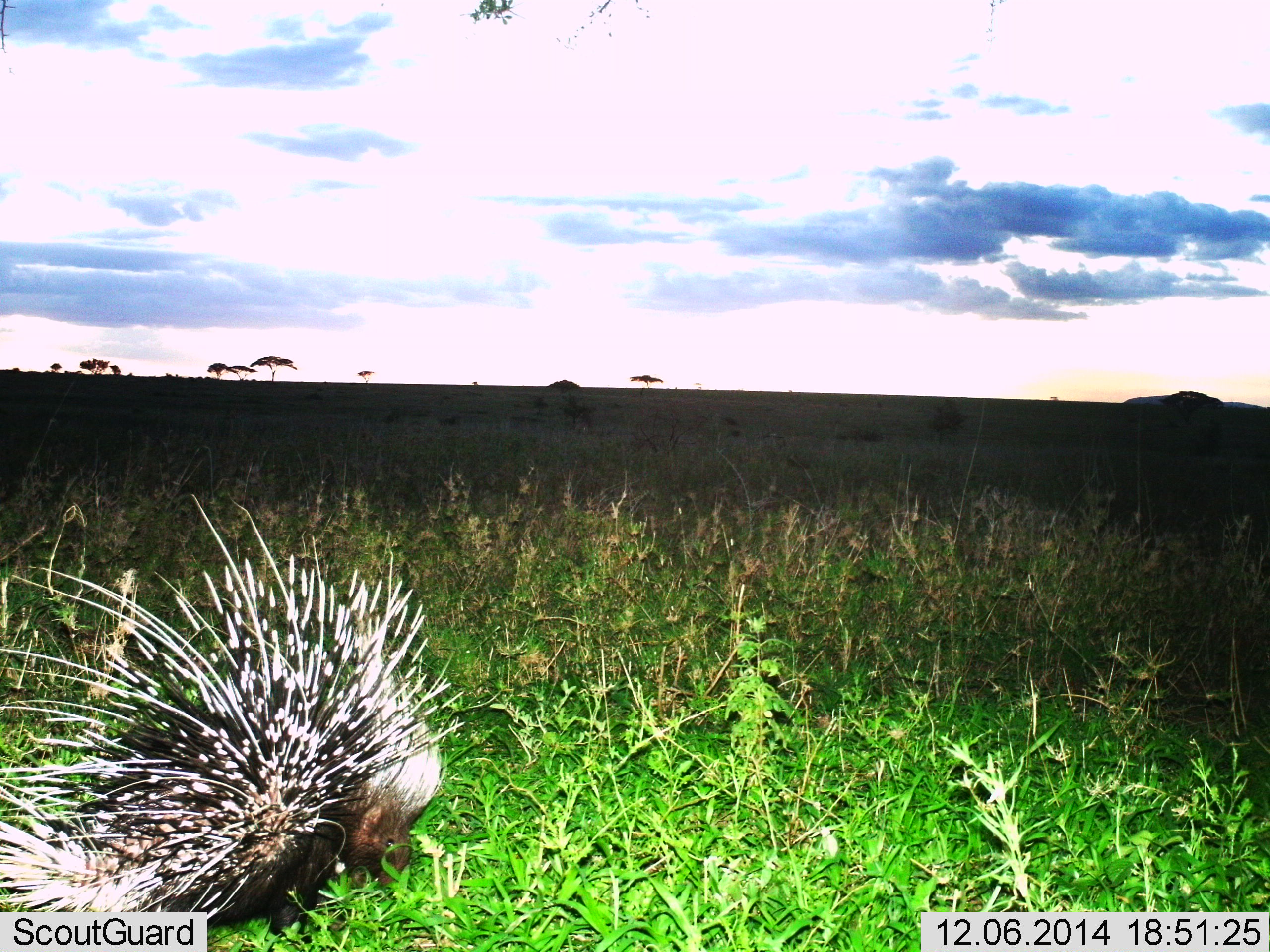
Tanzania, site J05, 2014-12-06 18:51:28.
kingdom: Animalia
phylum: Chordata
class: Mammalia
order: Rodentia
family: Hystricidae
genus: Hystrix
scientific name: Hystrix cristata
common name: crested porcupine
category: porcupine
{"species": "porcupine (crested porcupine) (Hystrix cristata)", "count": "1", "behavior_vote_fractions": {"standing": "40%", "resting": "0%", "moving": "50%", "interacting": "0%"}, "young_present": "0%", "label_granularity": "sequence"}